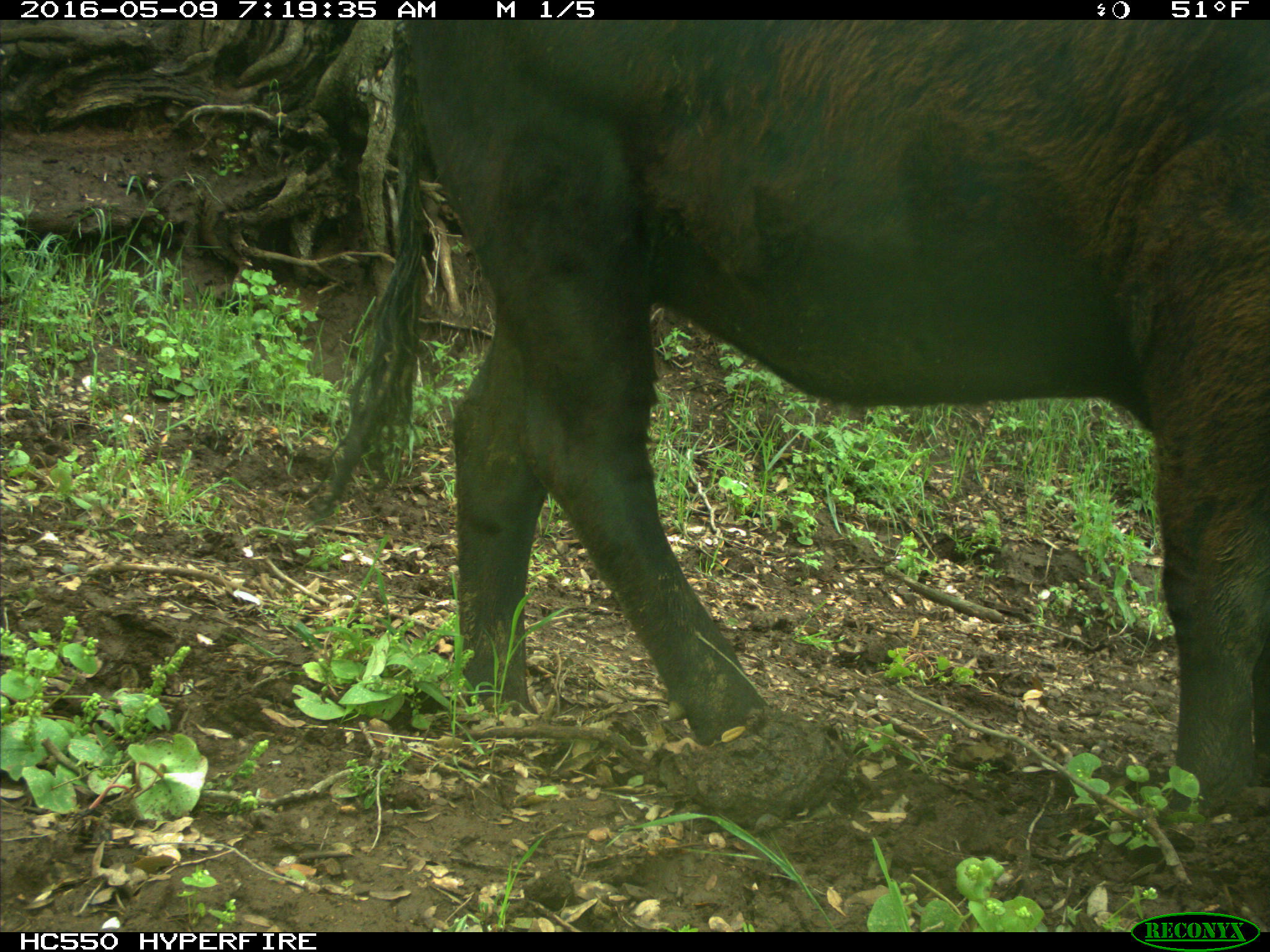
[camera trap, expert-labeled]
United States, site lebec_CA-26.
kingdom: Animalia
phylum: Chordata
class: Mammalia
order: Artiodactyla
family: Bovidae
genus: Bos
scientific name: Bos taurus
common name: domestic cow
Bos taurus (domestic cow).